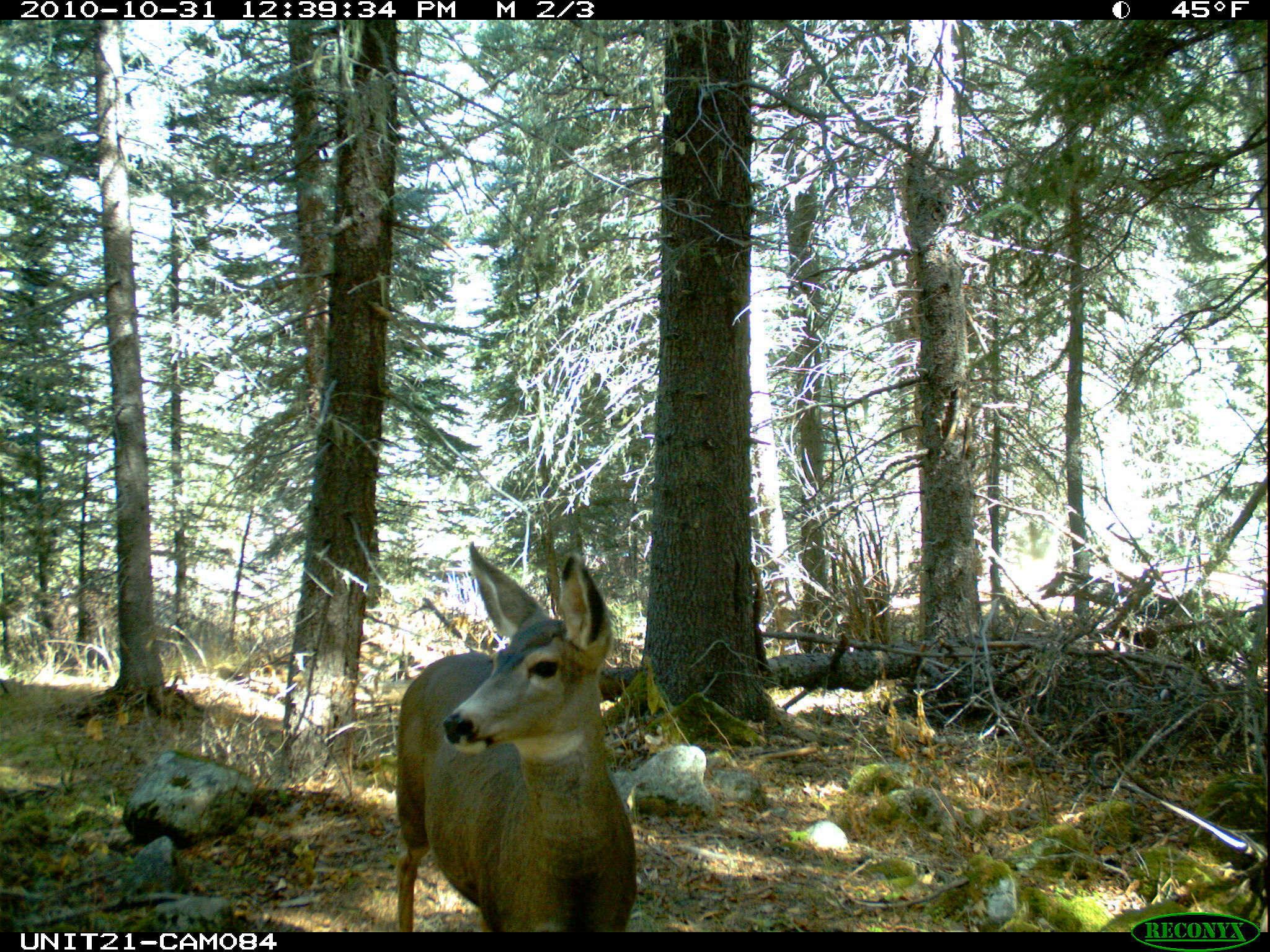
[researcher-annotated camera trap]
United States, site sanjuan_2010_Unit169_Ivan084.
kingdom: Animalia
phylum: Chordata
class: Mammalia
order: Artiodactyla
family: Cervidae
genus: Odocoileus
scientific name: Odocoileus hemionus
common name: mule deer